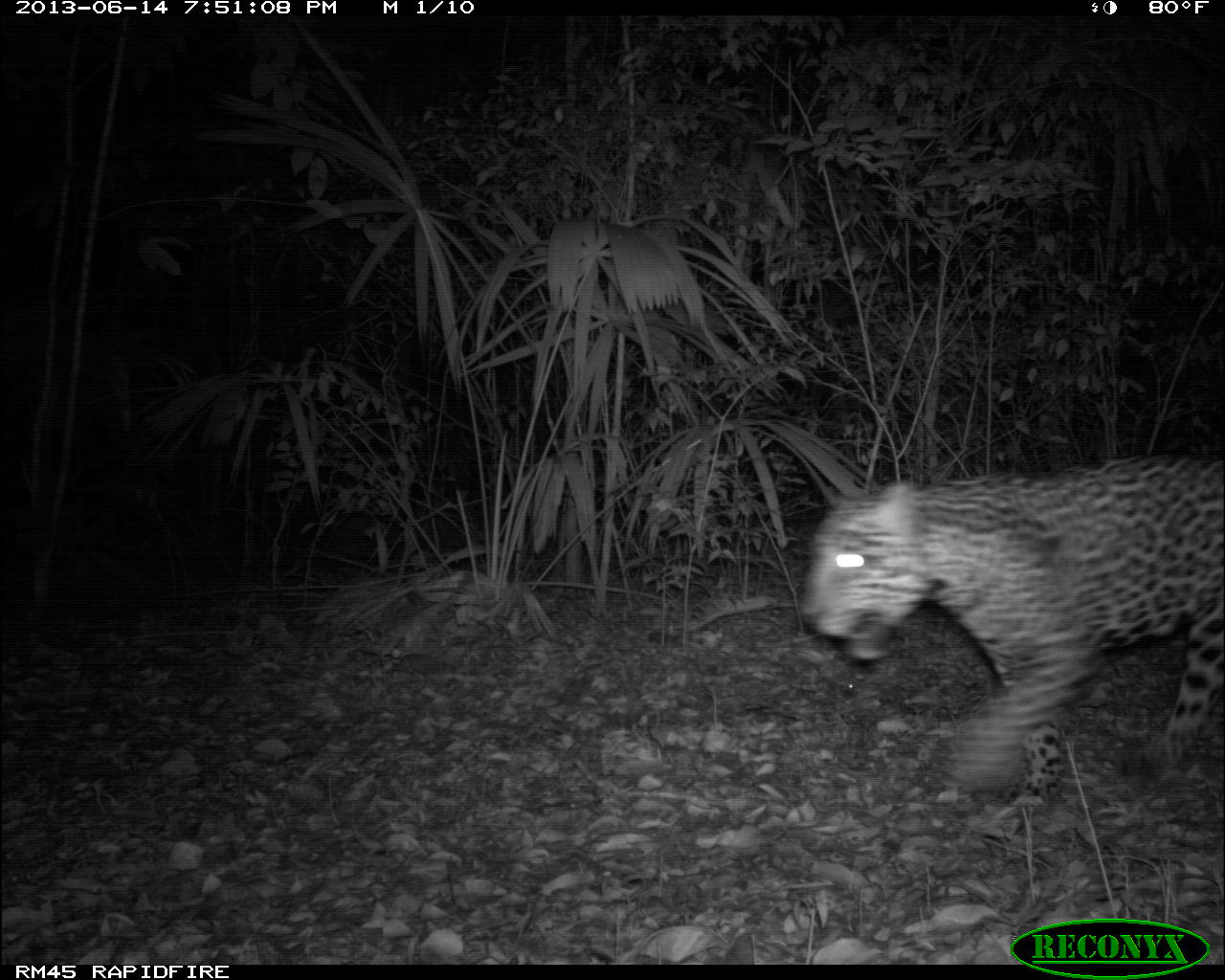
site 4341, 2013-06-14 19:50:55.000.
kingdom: Animalia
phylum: Chordata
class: Mammalia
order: Carnivora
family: Felidae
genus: Panthera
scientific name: Panthera onca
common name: jaguar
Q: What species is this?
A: Panthera onca (jaguar).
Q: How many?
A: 1.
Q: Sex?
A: Male.